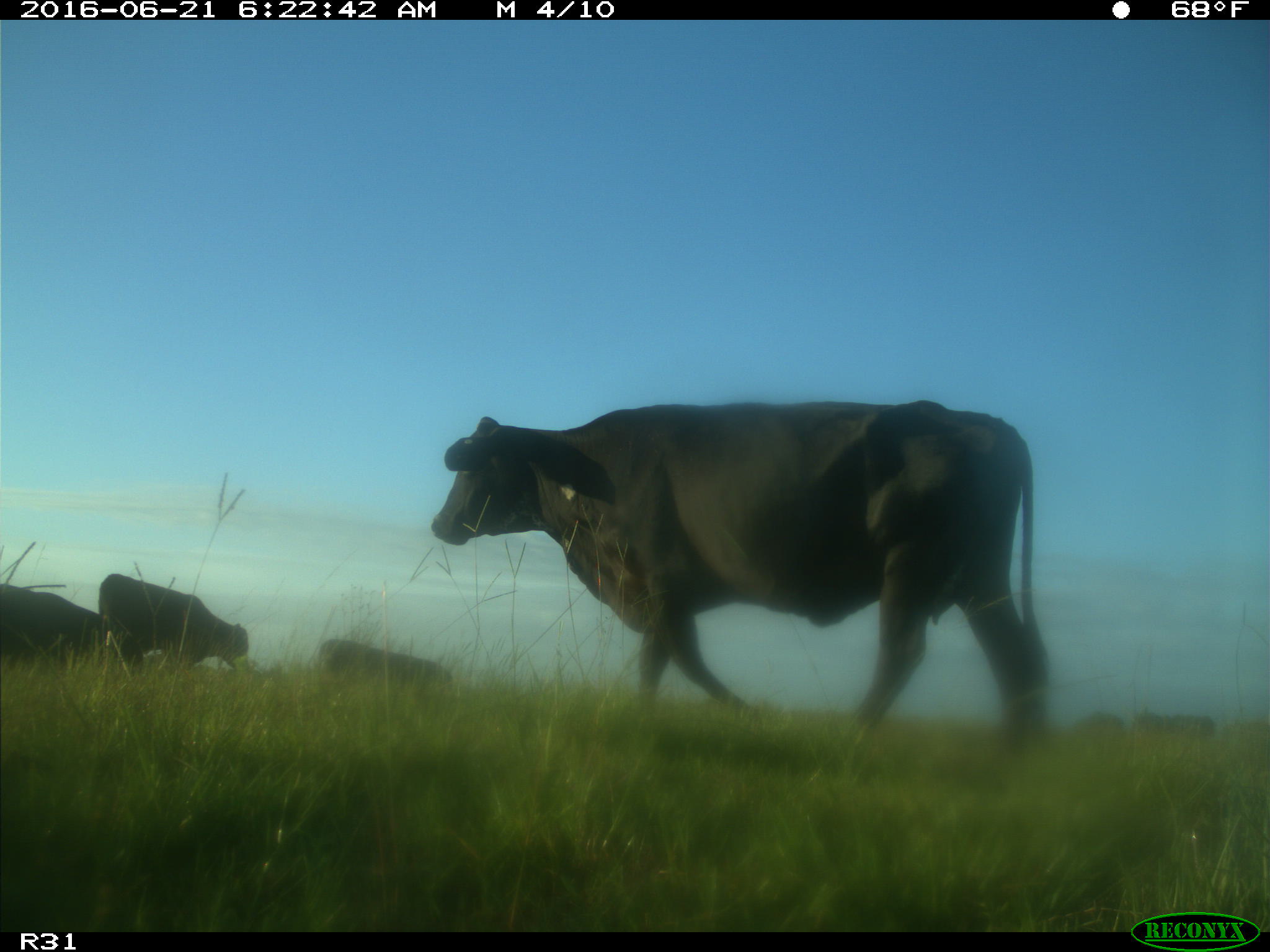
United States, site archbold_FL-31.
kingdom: Animalia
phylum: Chordata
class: Mammalia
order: Artiodactyla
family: Bovidae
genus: Bos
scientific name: Bos taurus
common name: domestic cow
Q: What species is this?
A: Bos taurus (domestic cow).